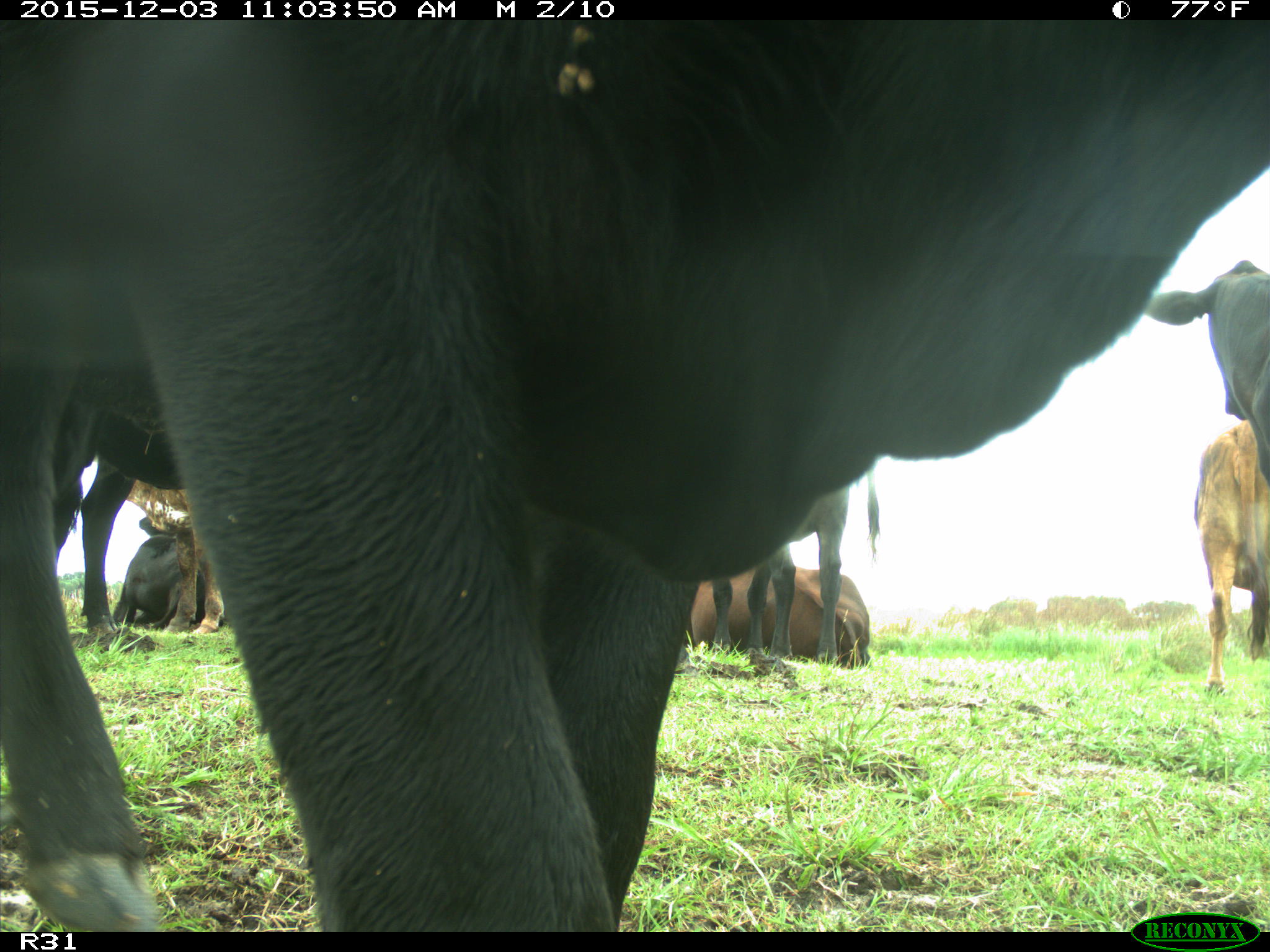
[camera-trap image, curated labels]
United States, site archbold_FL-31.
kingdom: Animalia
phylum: Chordata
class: Mammalia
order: Artiodactyla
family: Bovidae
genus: Bos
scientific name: Bos taurus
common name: domestic cow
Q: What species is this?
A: Bos taurus (domestic cow).